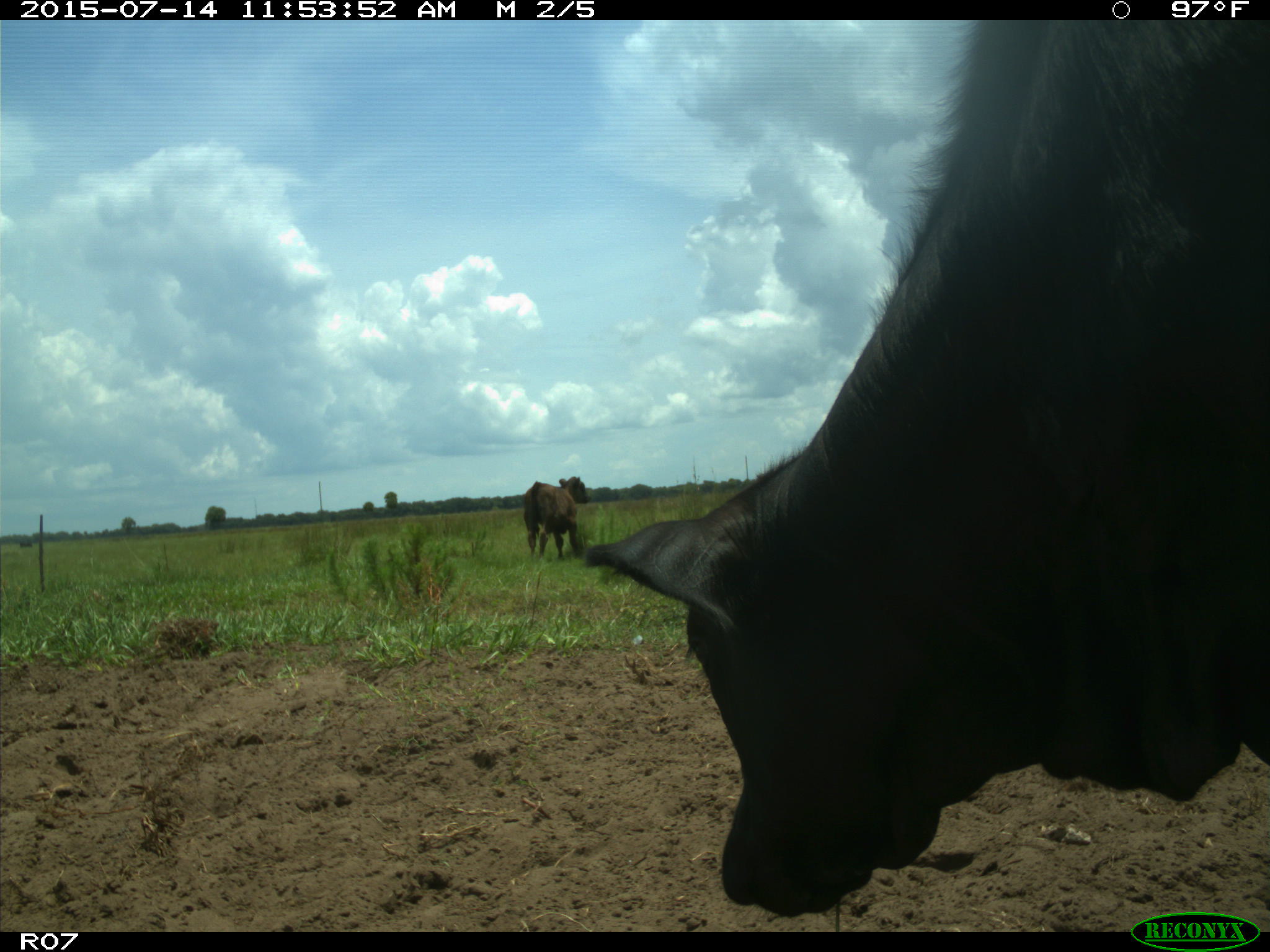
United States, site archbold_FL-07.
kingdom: Animalia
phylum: Chordata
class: Mammalia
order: Artiodactyla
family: Bovidae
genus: Bos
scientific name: Bos taurus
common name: domestic cow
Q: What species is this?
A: Bos taurus (domestic cow).